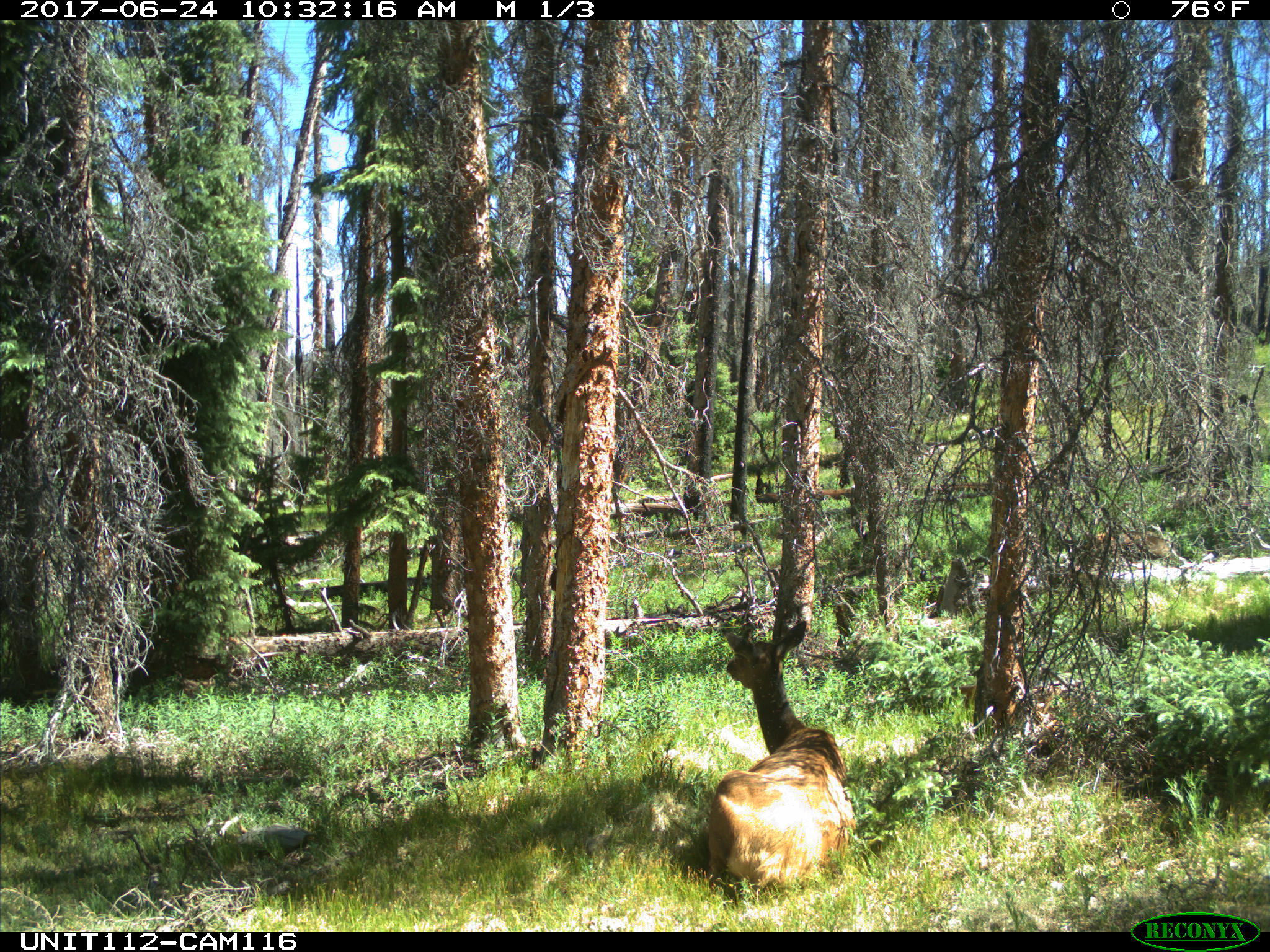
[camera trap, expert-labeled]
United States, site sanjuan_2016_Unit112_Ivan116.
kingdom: Animalia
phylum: Chordata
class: Mammalia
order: Artiodactyla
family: Cervidae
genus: Cervus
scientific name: Cervus elaphus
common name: red deer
Cervus elaphus (red deer).